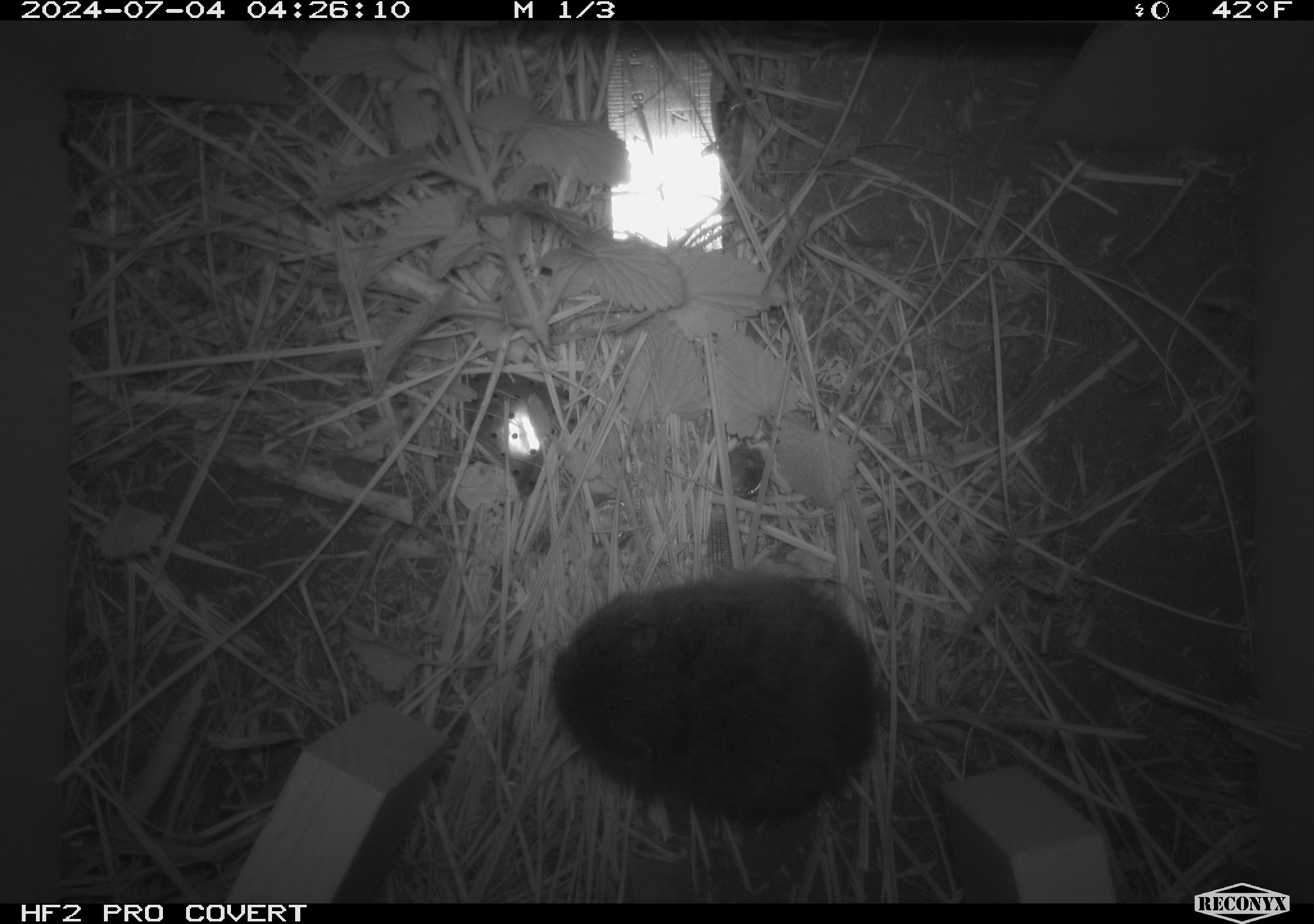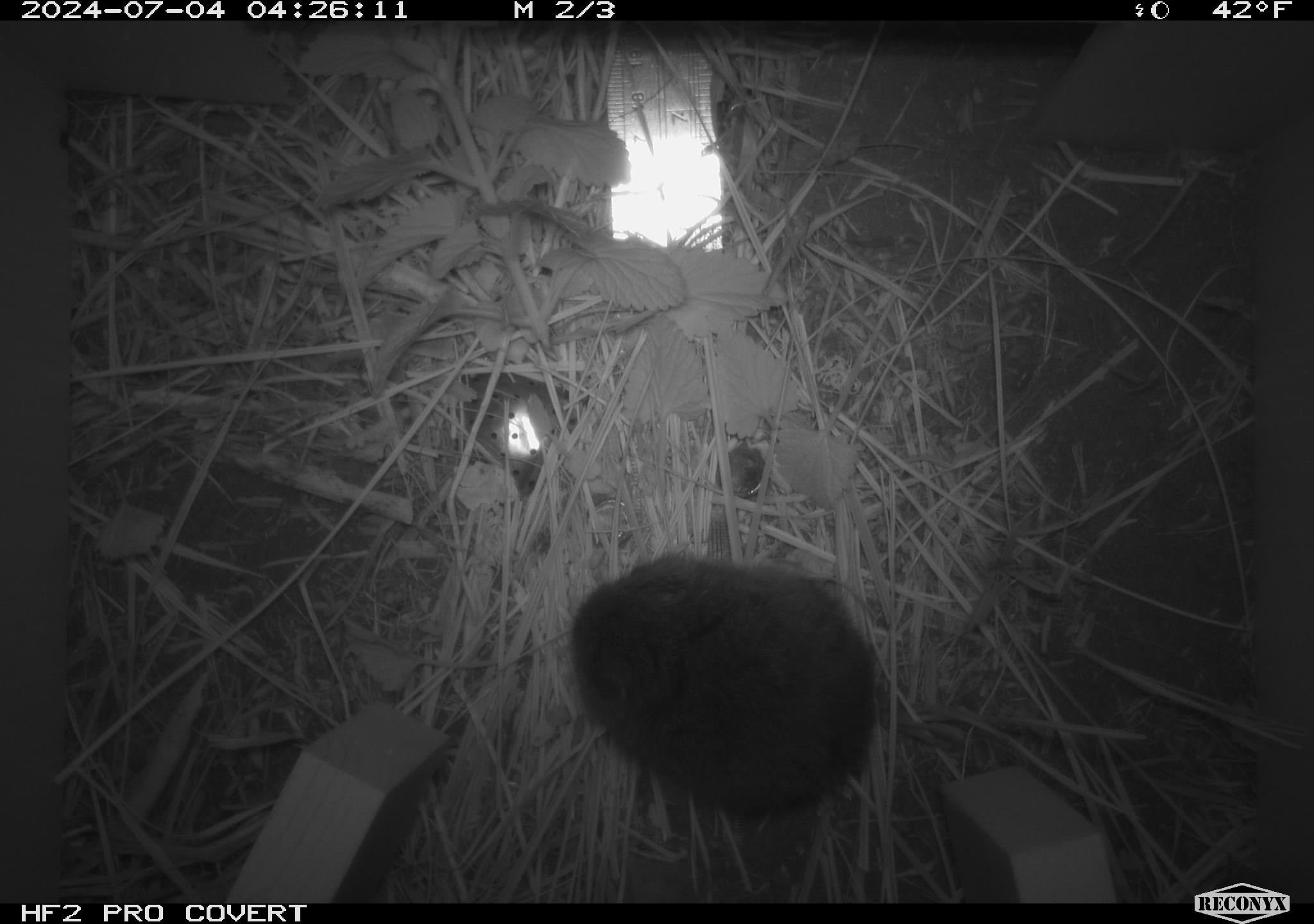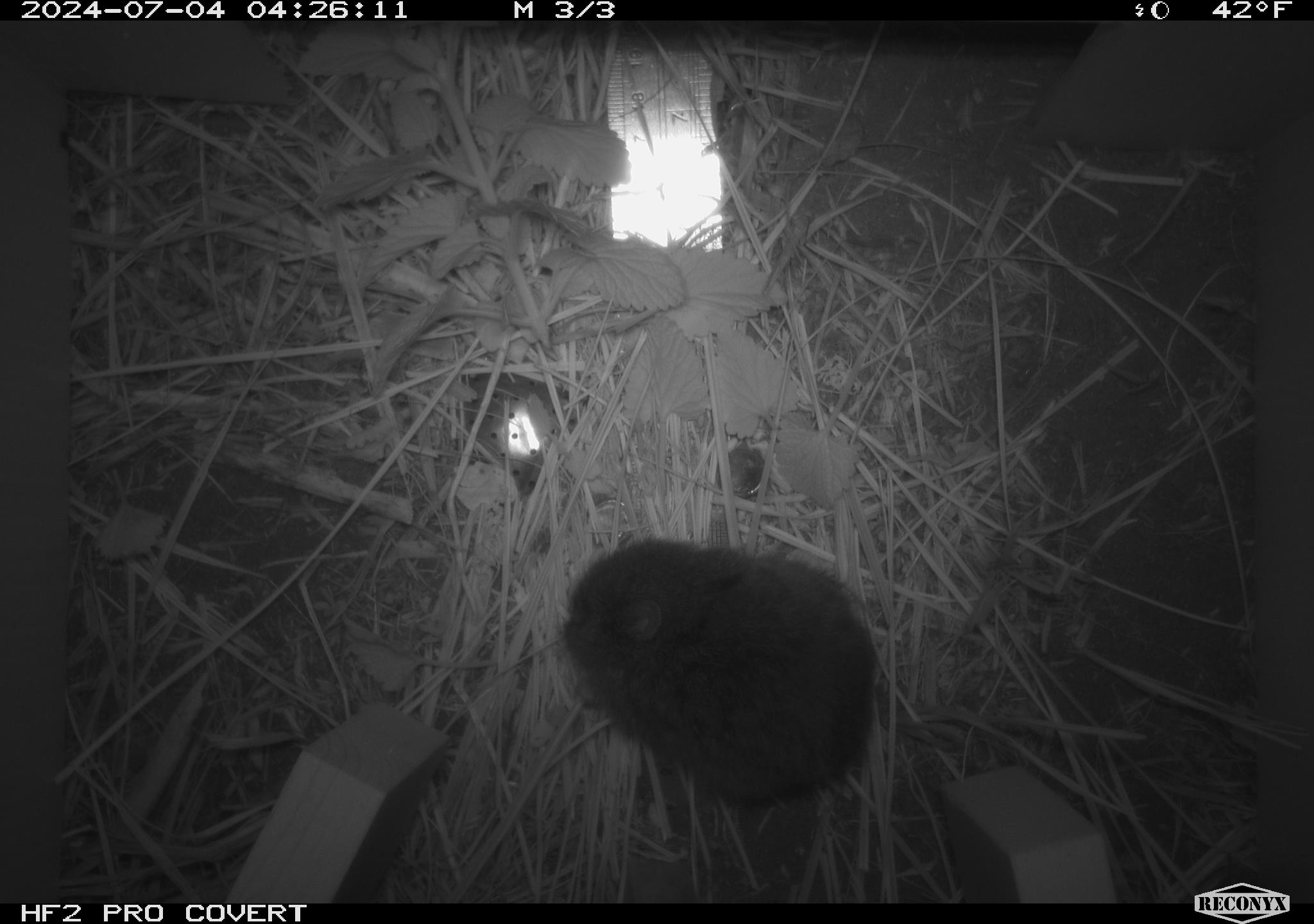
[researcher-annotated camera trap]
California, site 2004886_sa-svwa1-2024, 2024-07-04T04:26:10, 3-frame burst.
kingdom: Animalia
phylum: Chordata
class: Mammalia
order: Rodentia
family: Cricetidae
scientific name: Arvicolinae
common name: voles, lemmings, and muskrats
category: arvicolinae subfamily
Arvicolinae subfamily (voles, lemmings, and muskrats) (Arvicolinae).